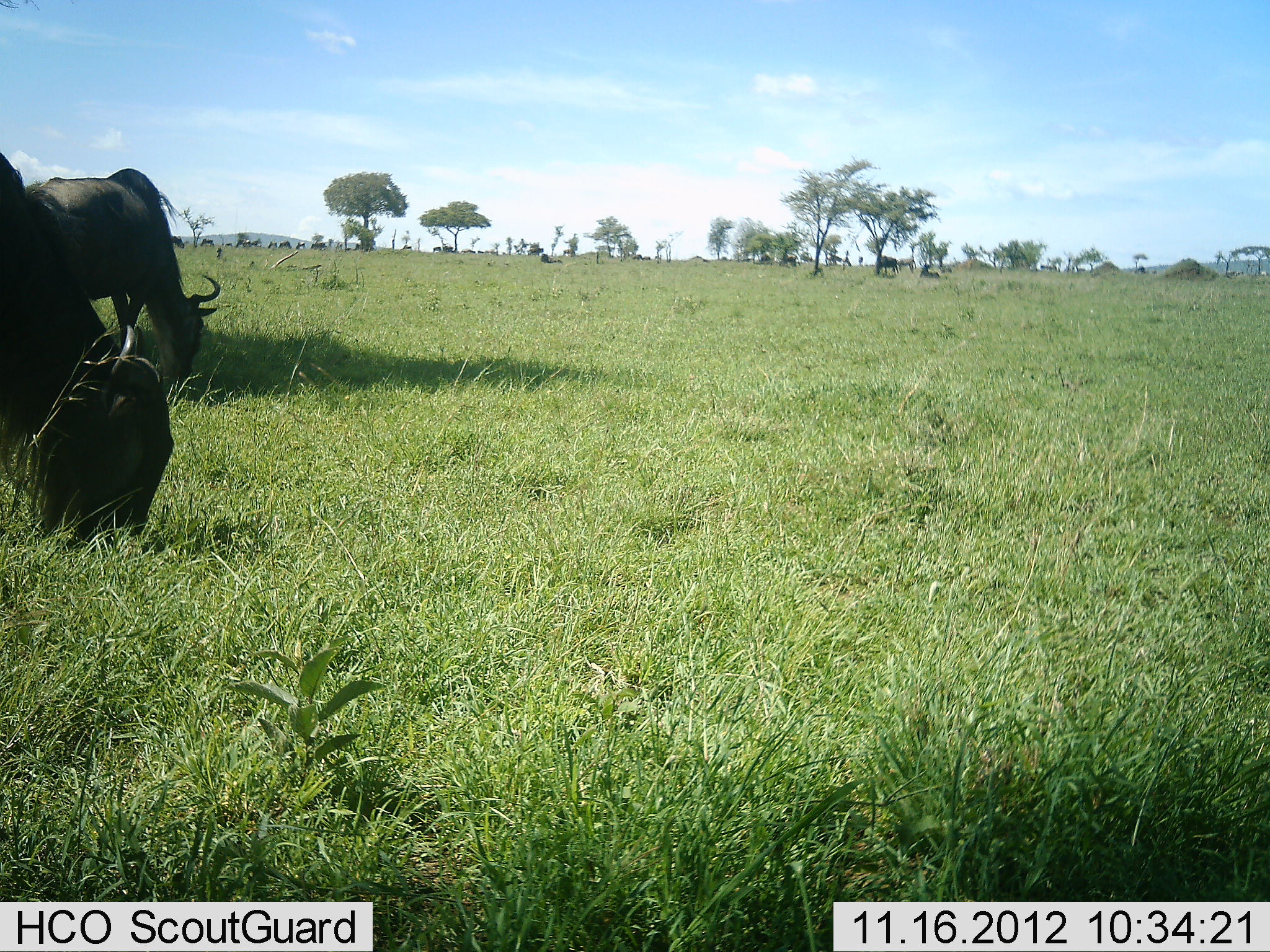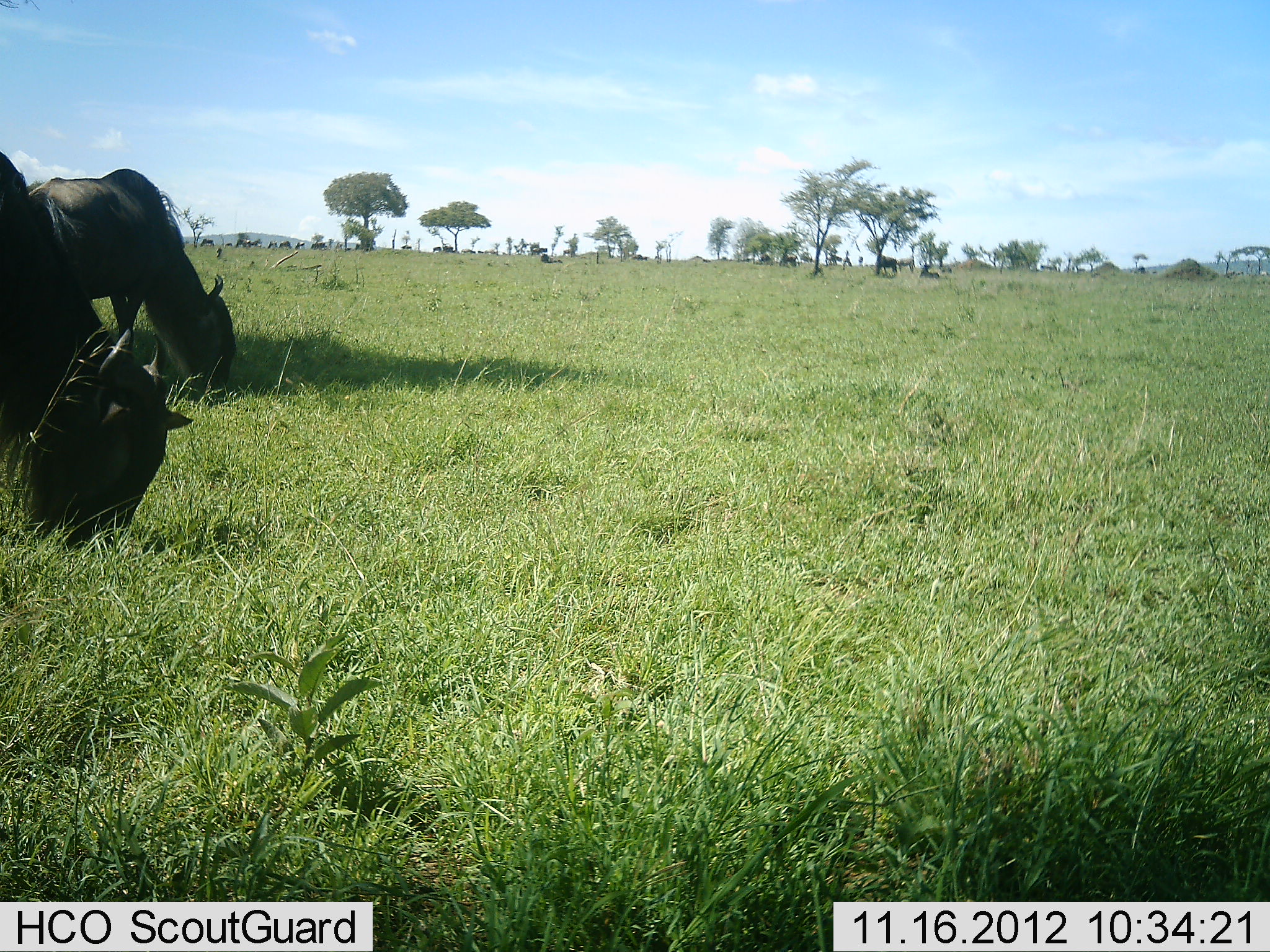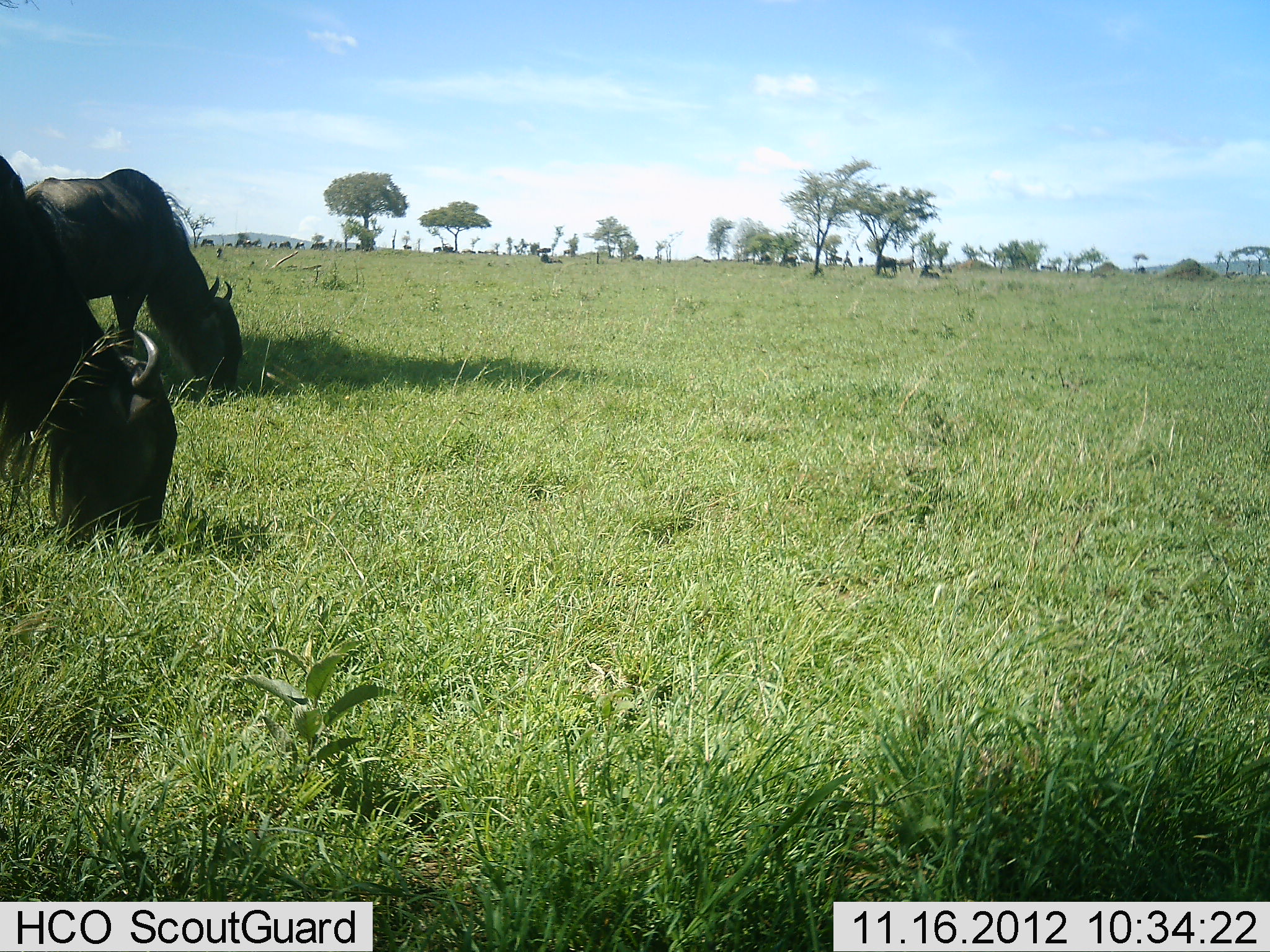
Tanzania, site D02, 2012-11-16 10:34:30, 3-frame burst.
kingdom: Animalia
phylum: Chordata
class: Mammalia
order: Artiodactyla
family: Bovidae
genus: Connochaetes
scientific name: Connochaetes taurinus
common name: blue wildebeest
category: wildebeest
Wildebeest (blue wildebeest) (Connochaetes taurinus), count 3. Behavior (volunteer vote fractions): standing 50%, resting 50%, moving 0%, interacting 0%. Young present (vote fraction): 0%. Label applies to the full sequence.